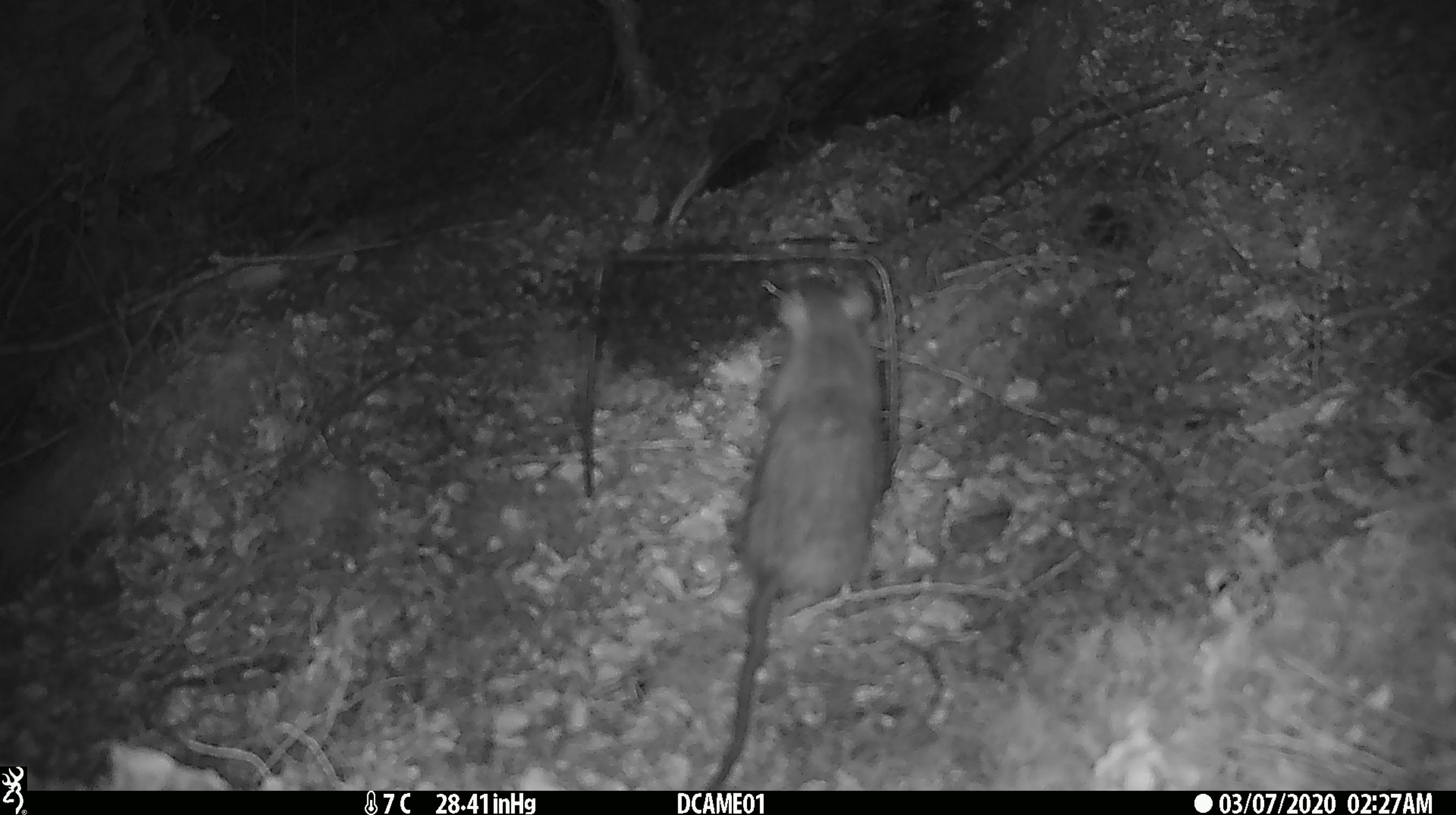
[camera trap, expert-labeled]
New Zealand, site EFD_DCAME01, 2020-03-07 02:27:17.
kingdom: Animalia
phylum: Chordata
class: Mammalia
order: Rodentia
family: Muridae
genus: Rattus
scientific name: Rattus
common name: rat